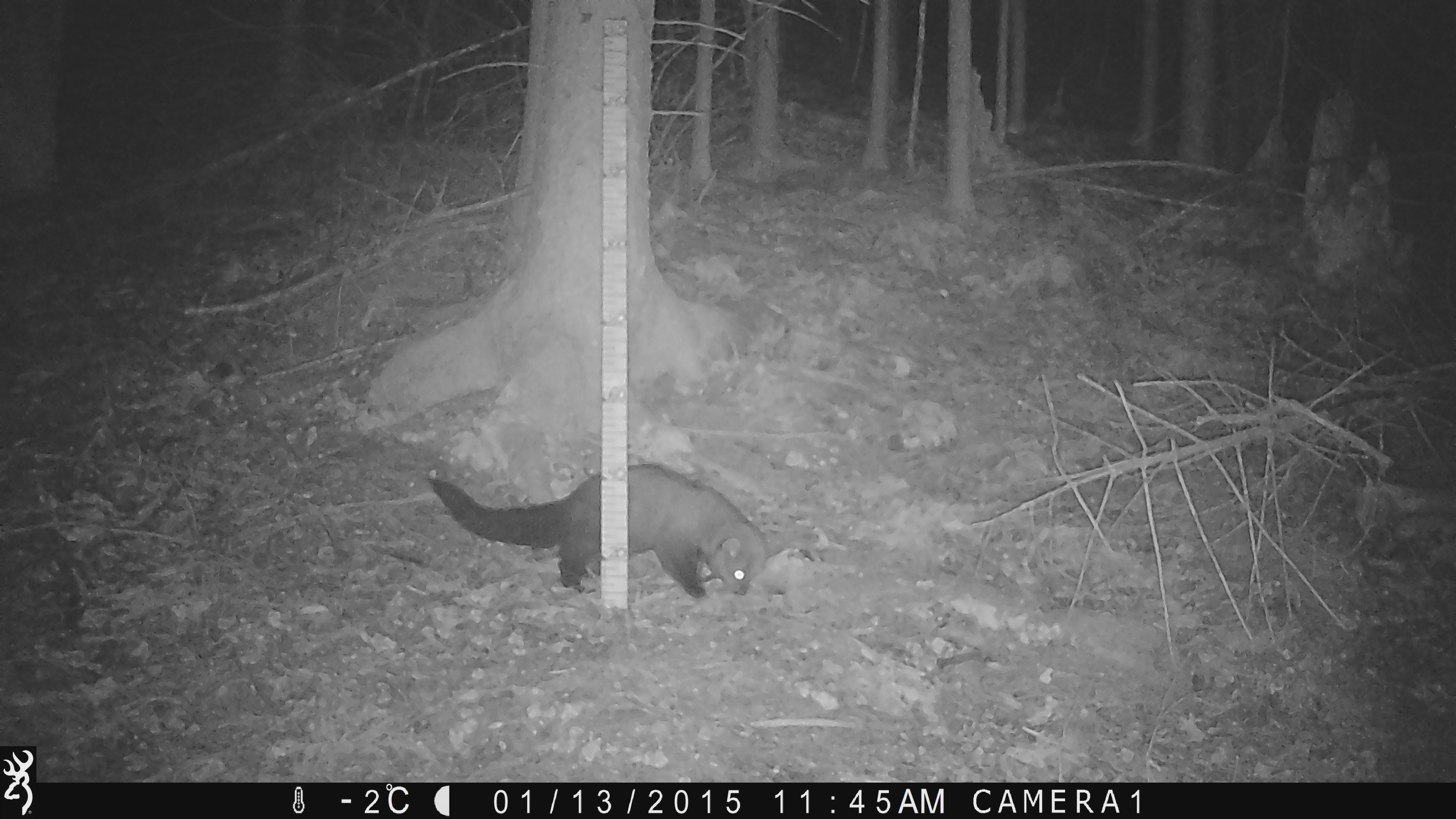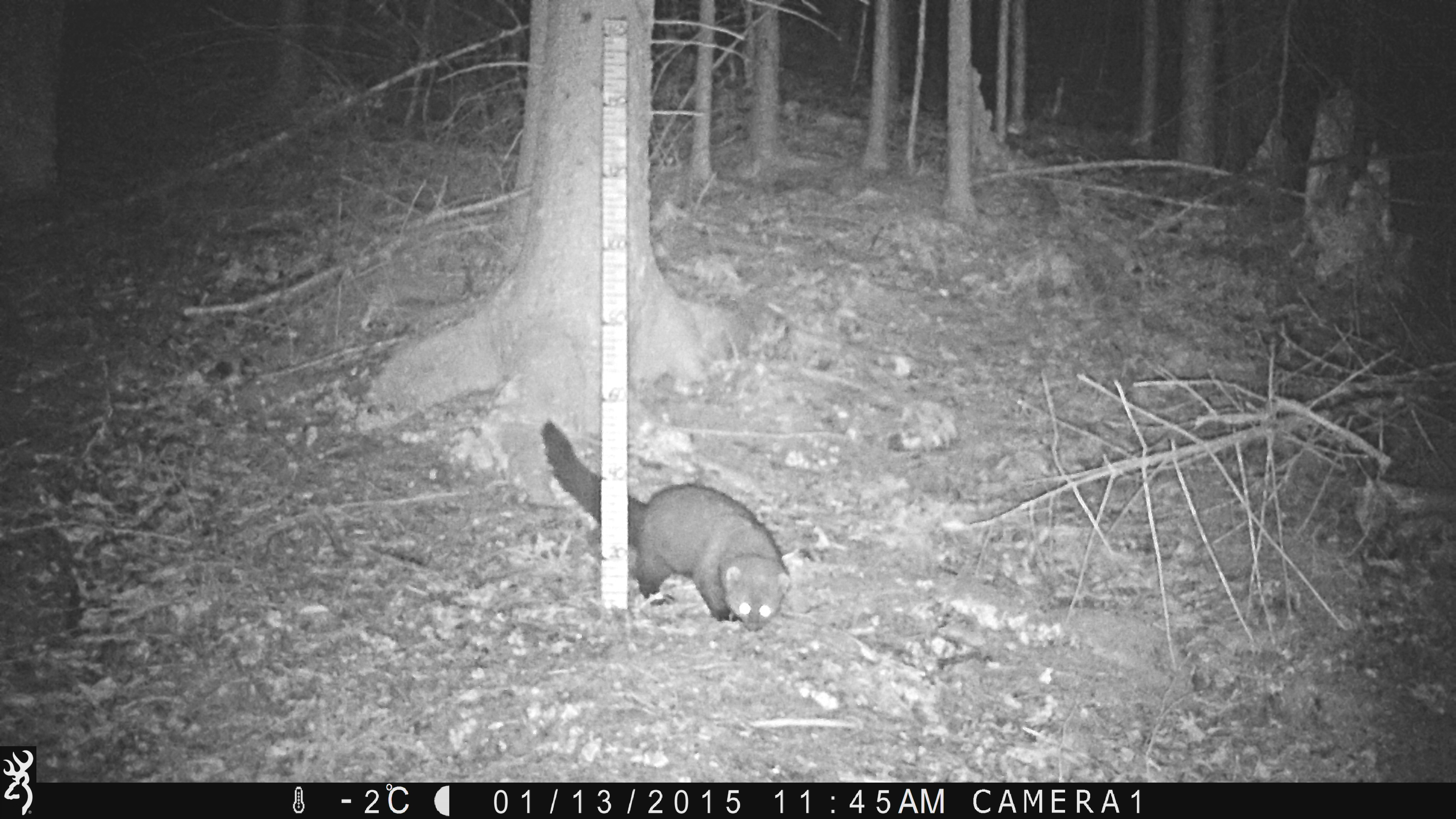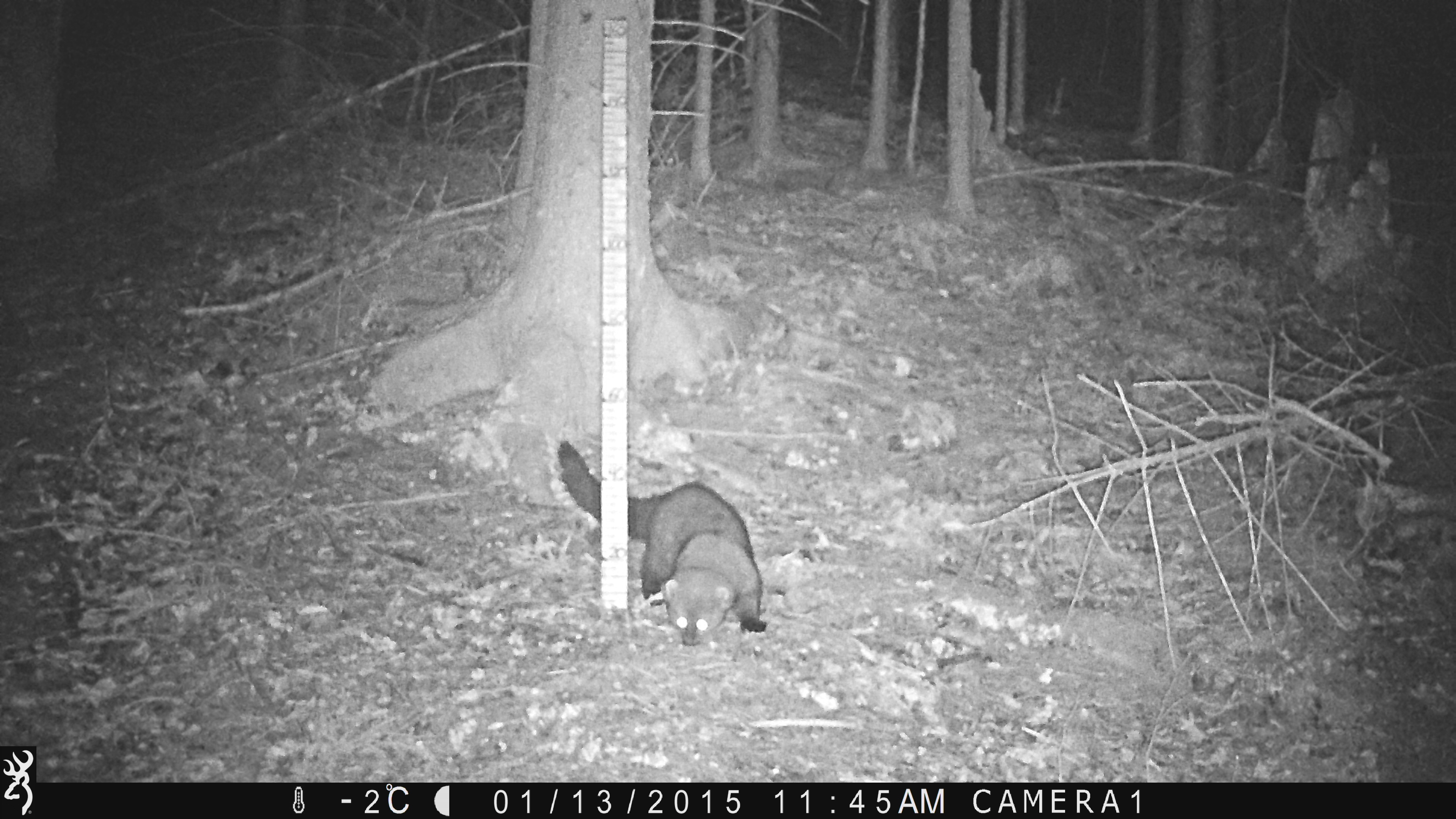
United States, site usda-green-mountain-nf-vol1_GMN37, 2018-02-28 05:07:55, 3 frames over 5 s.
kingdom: Animalia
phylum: Chordata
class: Mammalia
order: Carnivora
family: Mustelidae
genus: Pekania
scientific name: Pekania pennanti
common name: fisher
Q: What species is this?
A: Fisher (Pekania pennanti).